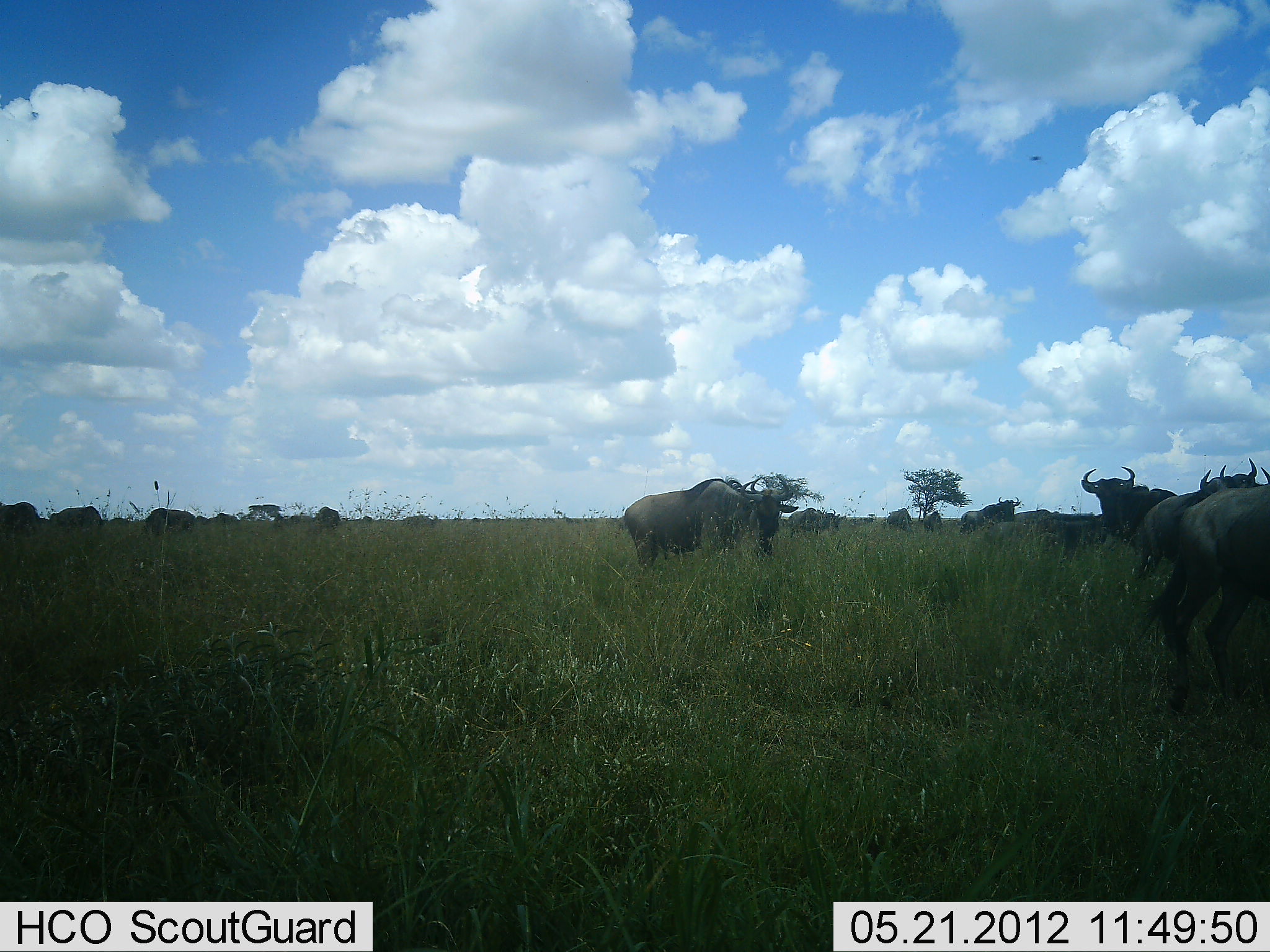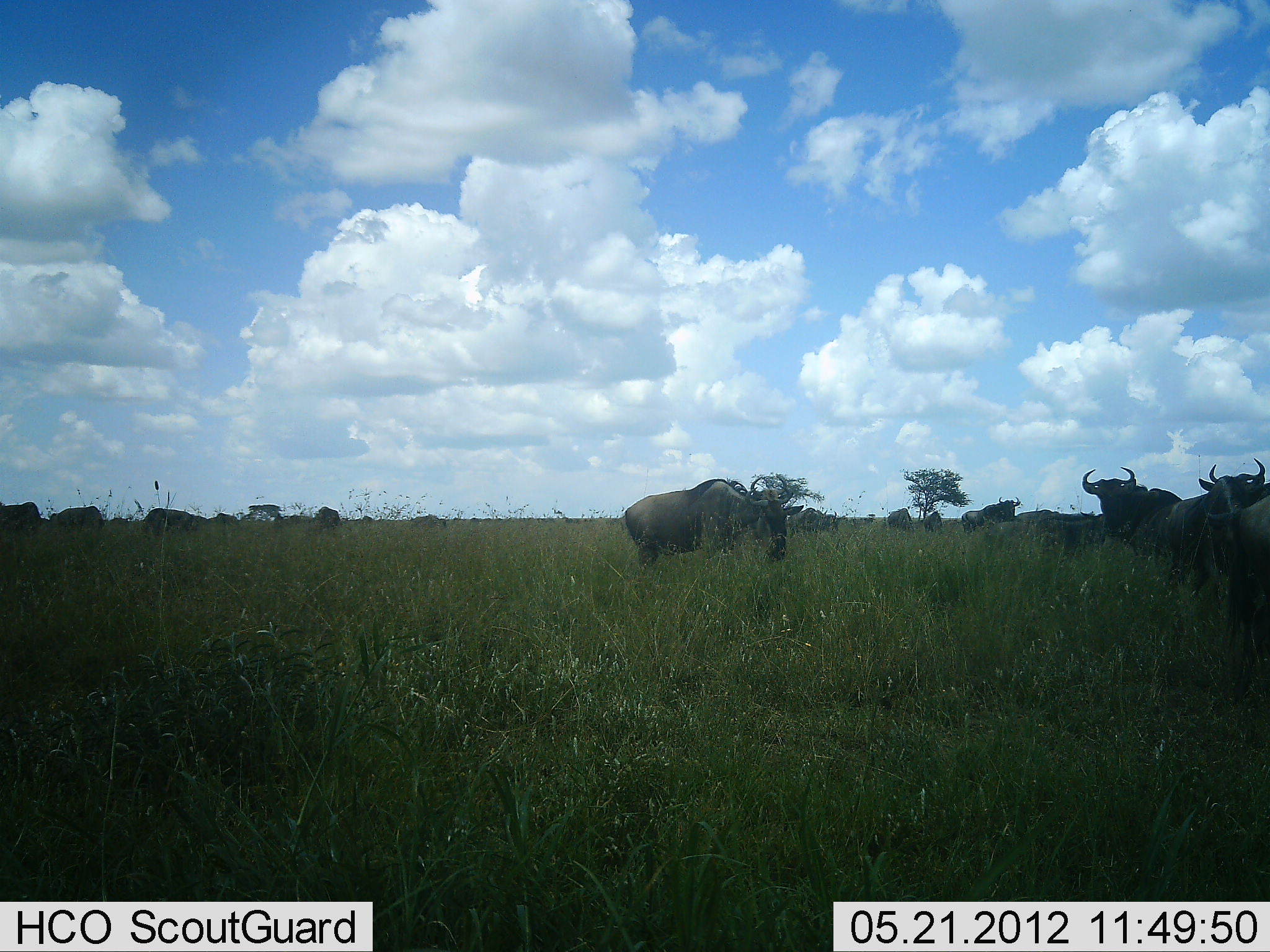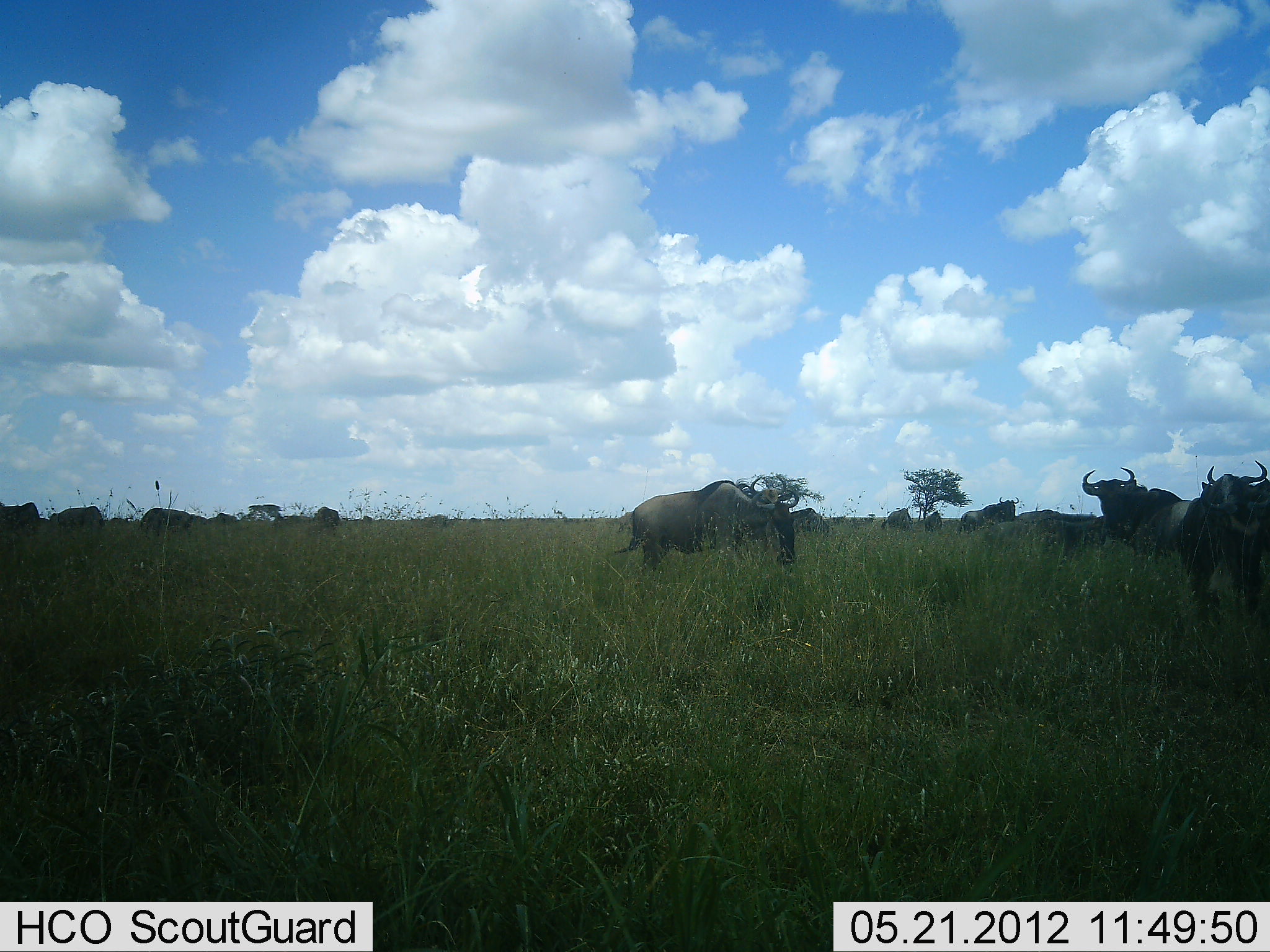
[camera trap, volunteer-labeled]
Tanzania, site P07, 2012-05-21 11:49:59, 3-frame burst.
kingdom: Animalia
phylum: Chordata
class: Mammalia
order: Artiodactyla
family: Bovidae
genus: Connochaetes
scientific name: Connochaetes taurinus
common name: blue wildebeest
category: wildebeest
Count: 11-50.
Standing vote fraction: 75%.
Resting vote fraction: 10%.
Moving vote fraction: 60%.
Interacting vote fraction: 10%.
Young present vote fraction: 0%.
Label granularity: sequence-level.